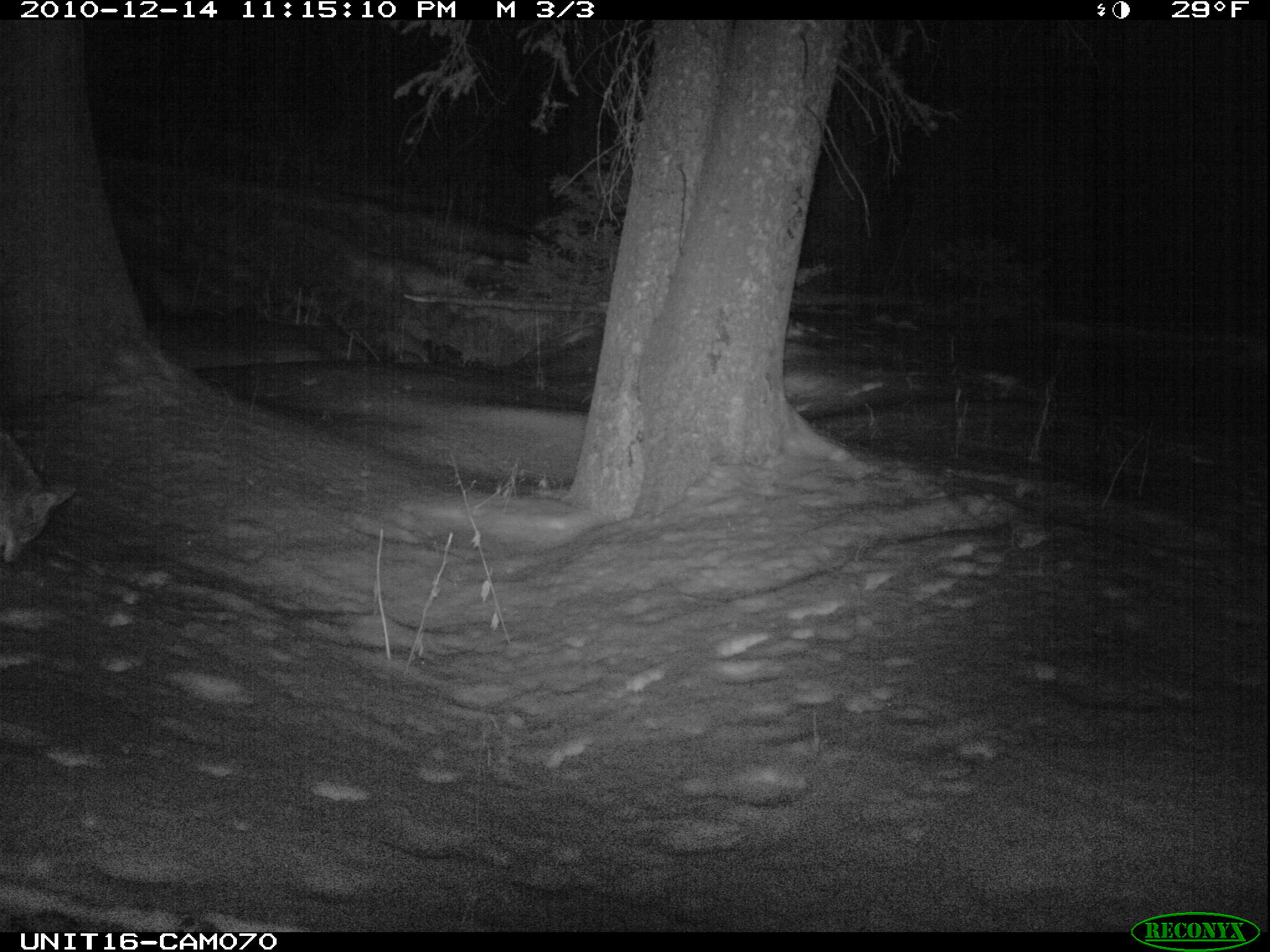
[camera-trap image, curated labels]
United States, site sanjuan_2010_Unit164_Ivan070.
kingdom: Animalia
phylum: Chordata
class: Mammalia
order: Carnivora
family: Canidae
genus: Canis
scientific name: Canis latrans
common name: coyote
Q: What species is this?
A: Canis latrans (coyote).